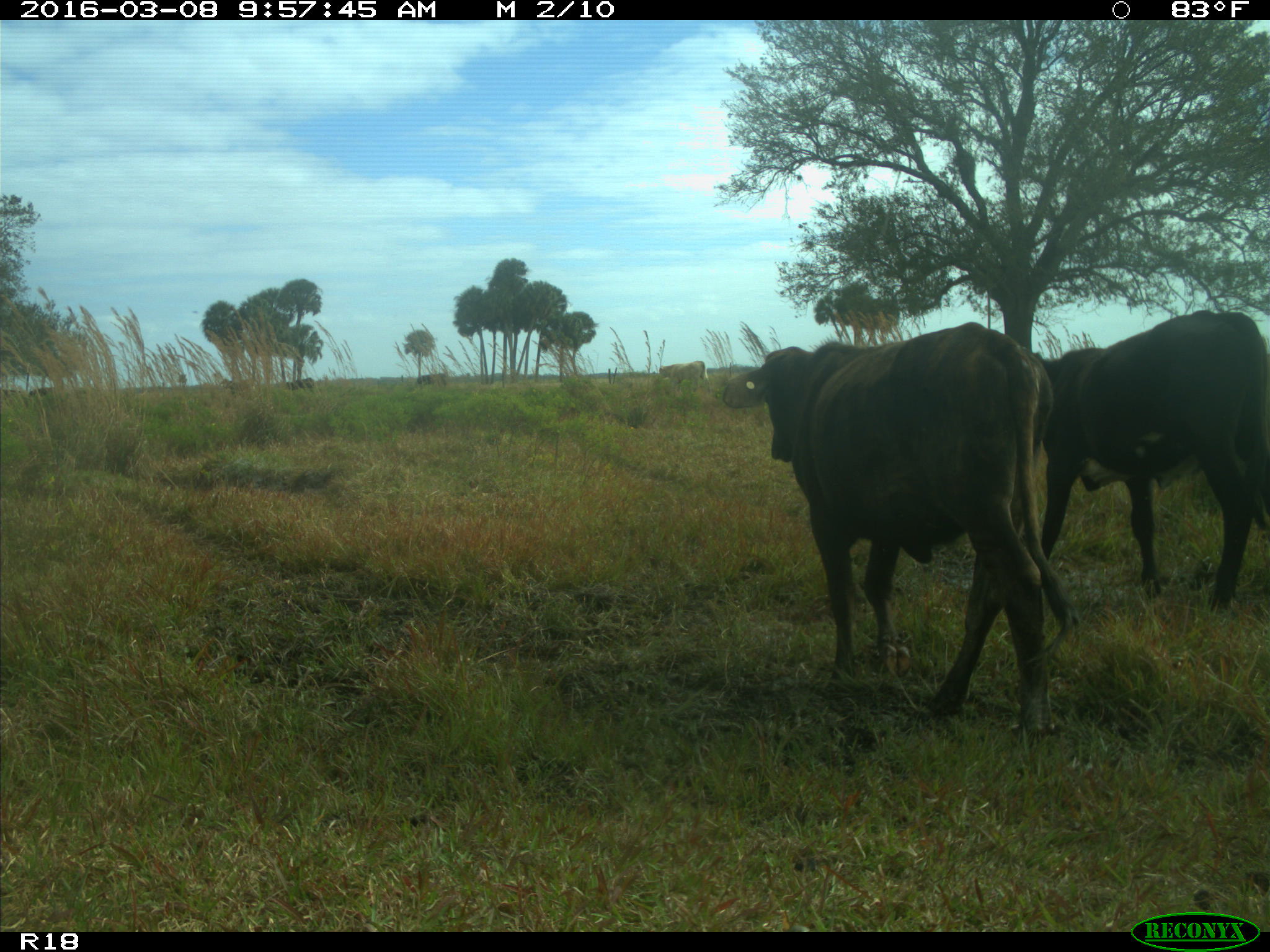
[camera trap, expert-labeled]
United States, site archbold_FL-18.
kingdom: Animalia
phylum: Chordata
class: Mammalia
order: Artiodactyla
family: Bovidae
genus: Bos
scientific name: Bos taurus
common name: domestic cow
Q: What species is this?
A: Bos taurus (domestic cow).